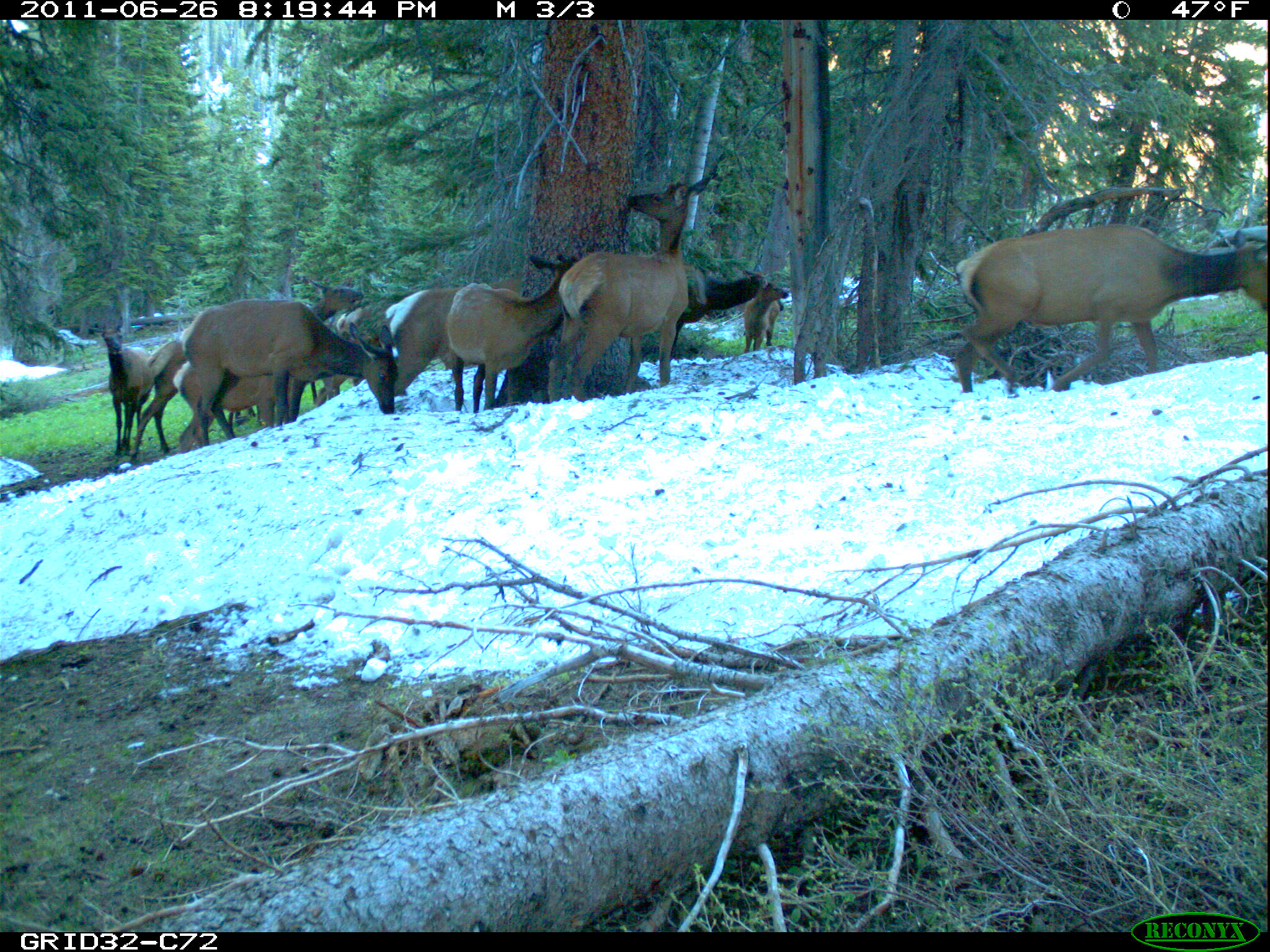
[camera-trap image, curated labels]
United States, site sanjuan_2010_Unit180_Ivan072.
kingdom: Animalia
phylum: Chordata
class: Mammalia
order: Artiodactyla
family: Cervidae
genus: Cervus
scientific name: Cervus elaphus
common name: red deer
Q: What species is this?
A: Cervus elaphus (red deer).